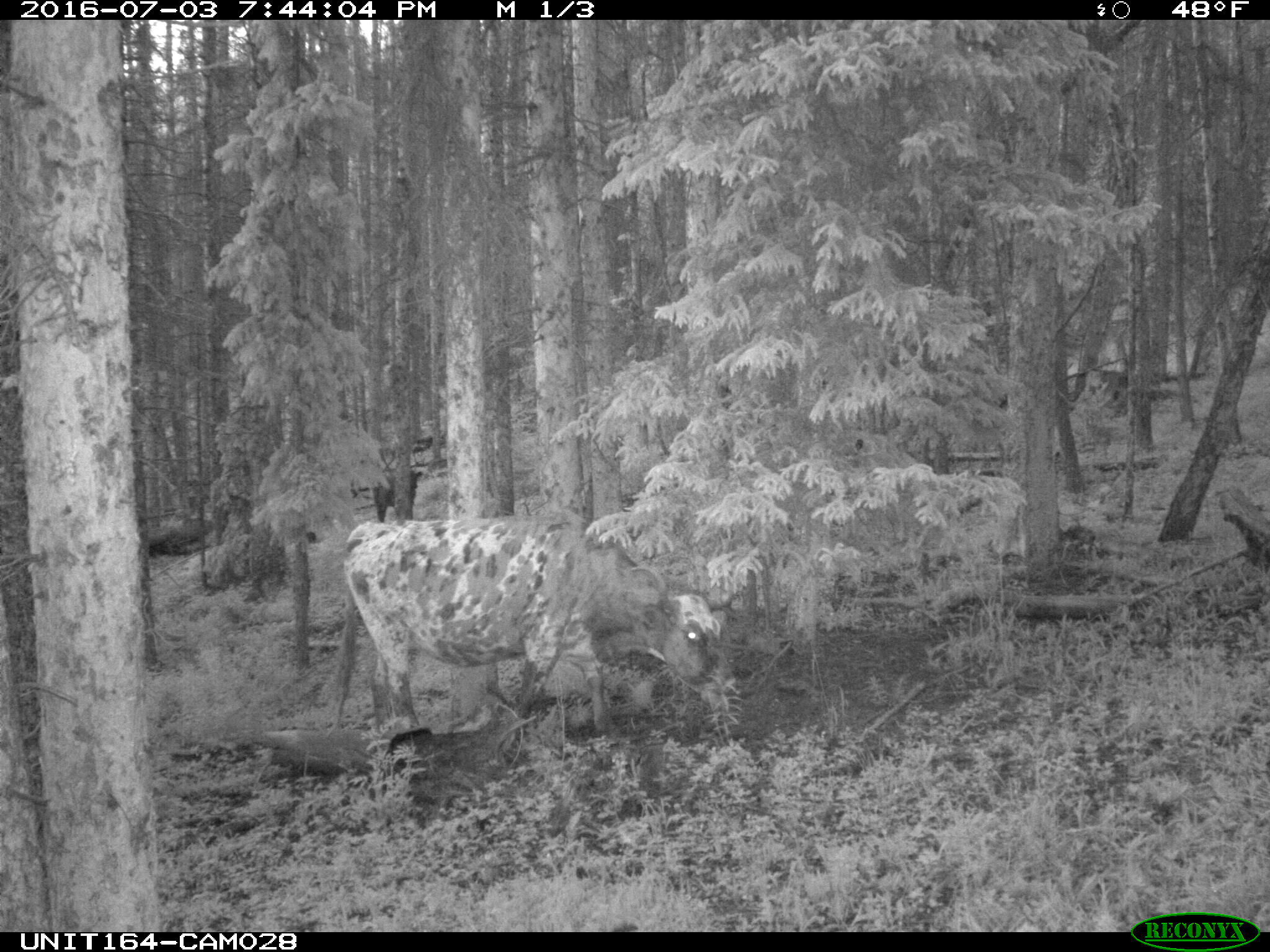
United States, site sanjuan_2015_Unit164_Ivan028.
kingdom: Animalia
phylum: Chordata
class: Mammalia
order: Artiodactyla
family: Bovidae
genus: Bos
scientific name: Bos taurus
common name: domestic cow